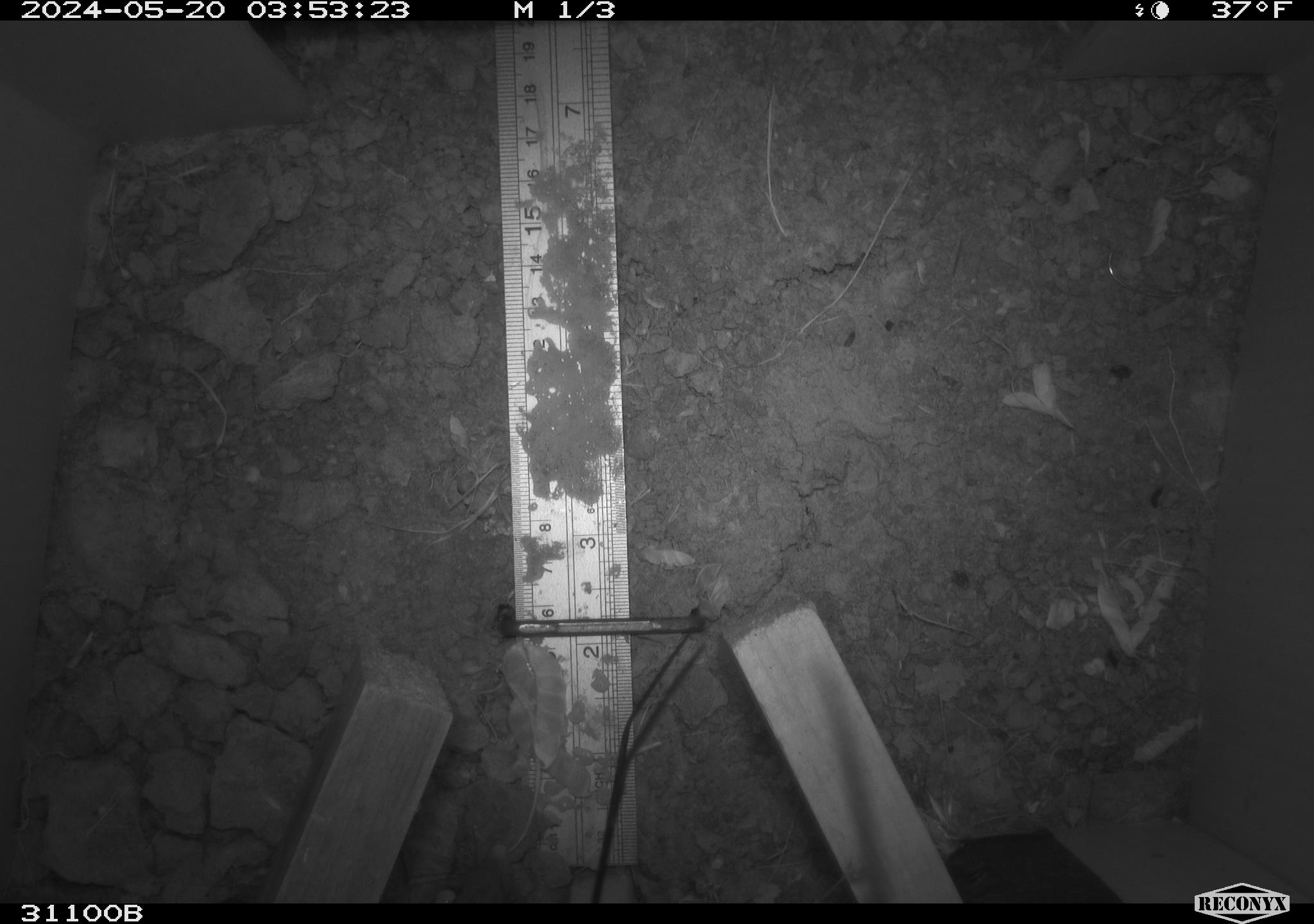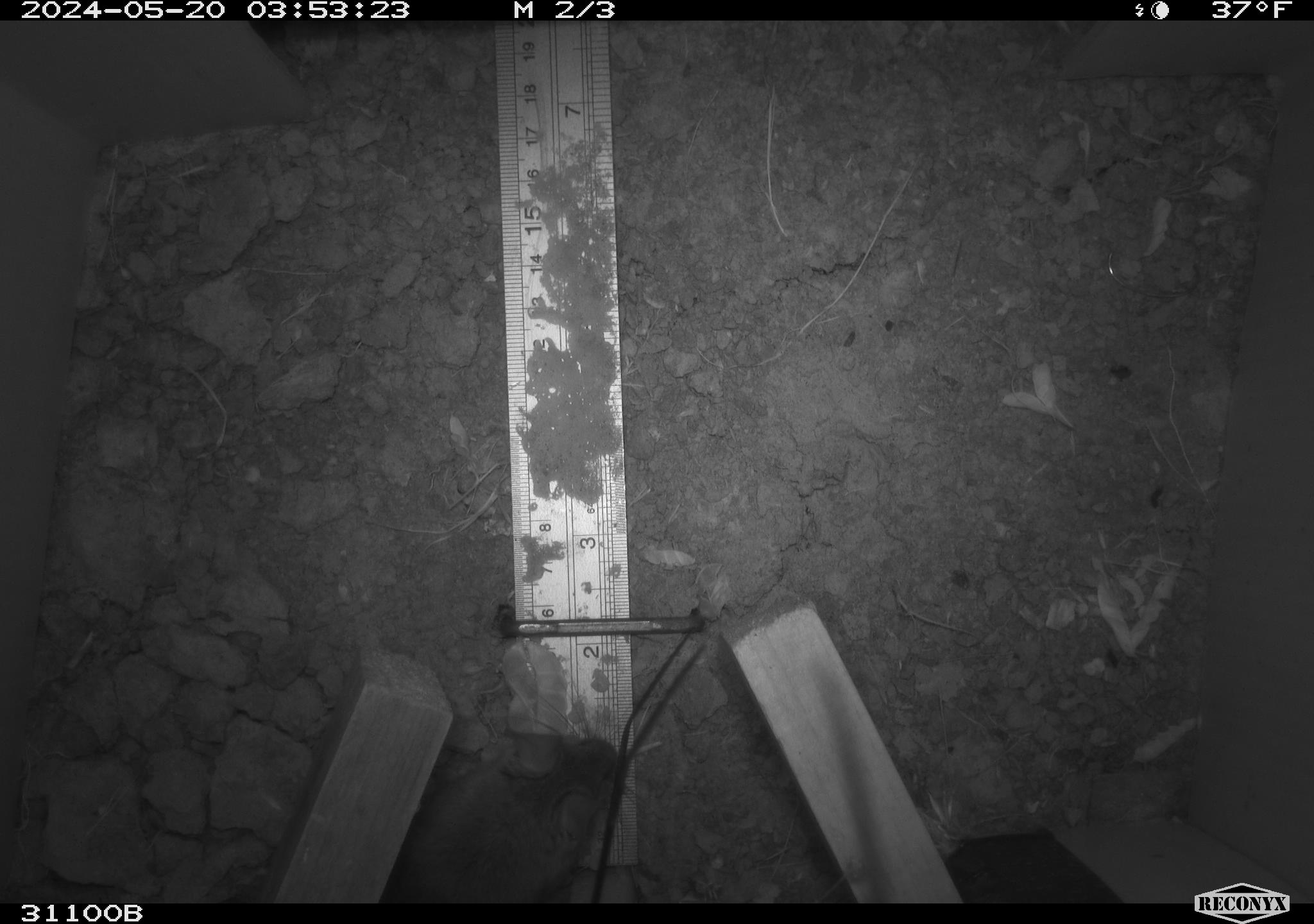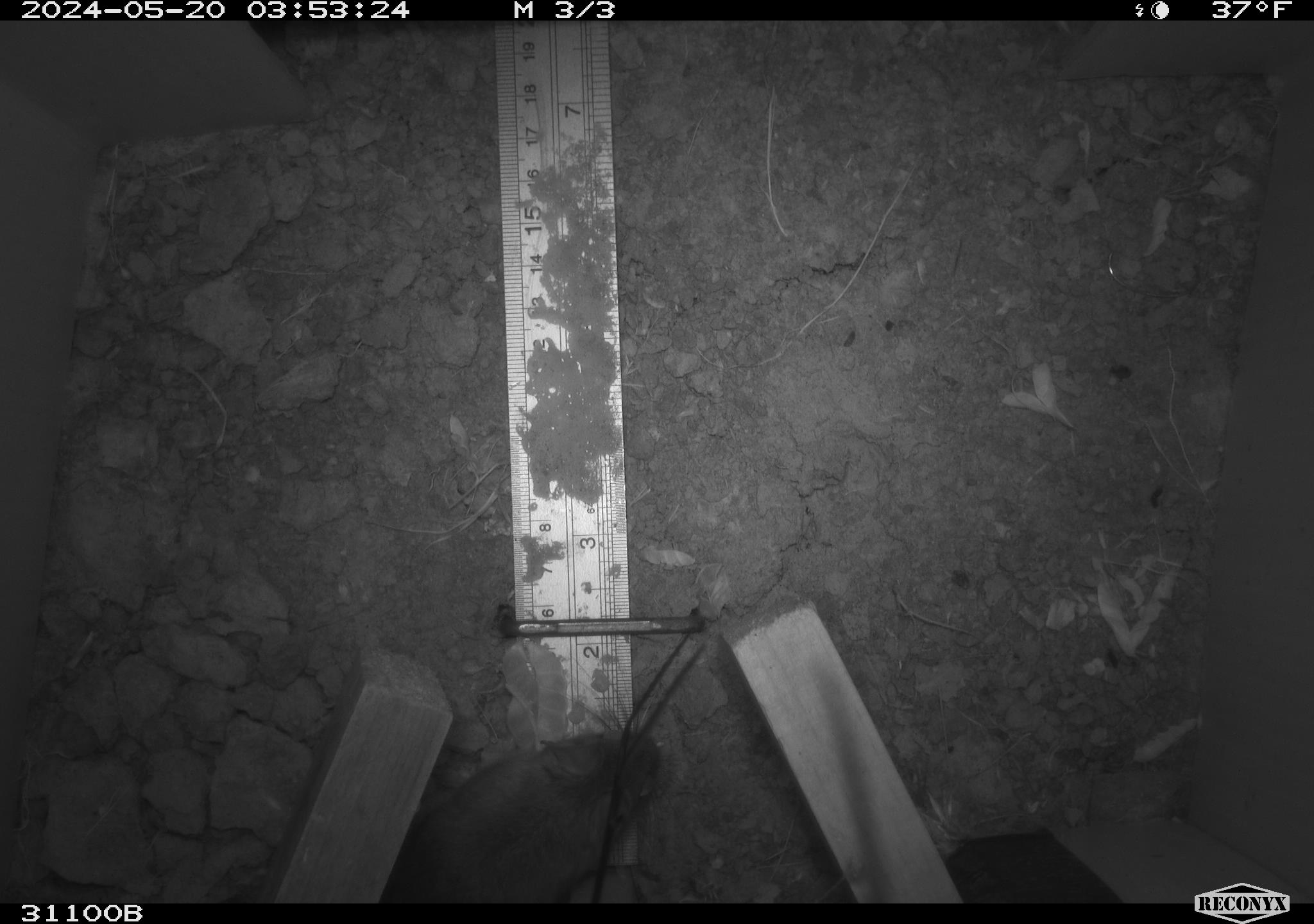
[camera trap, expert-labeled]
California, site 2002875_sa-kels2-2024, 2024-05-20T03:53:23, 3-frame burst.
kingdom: Animalia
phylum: Chordata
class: Mammalia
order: Rodentia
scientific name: Rodentia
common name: rodent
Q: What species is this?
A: Rodent (Rodentia).